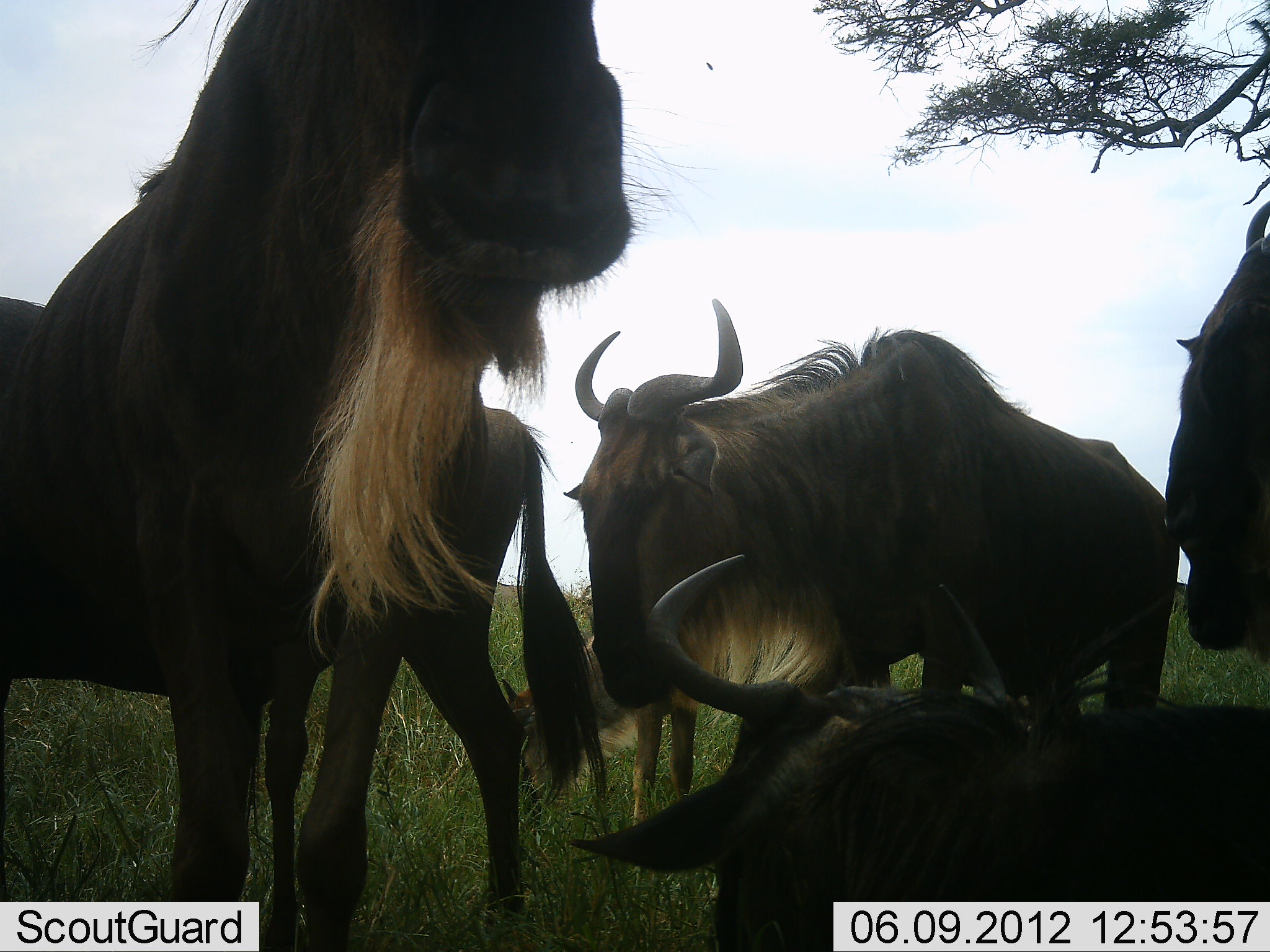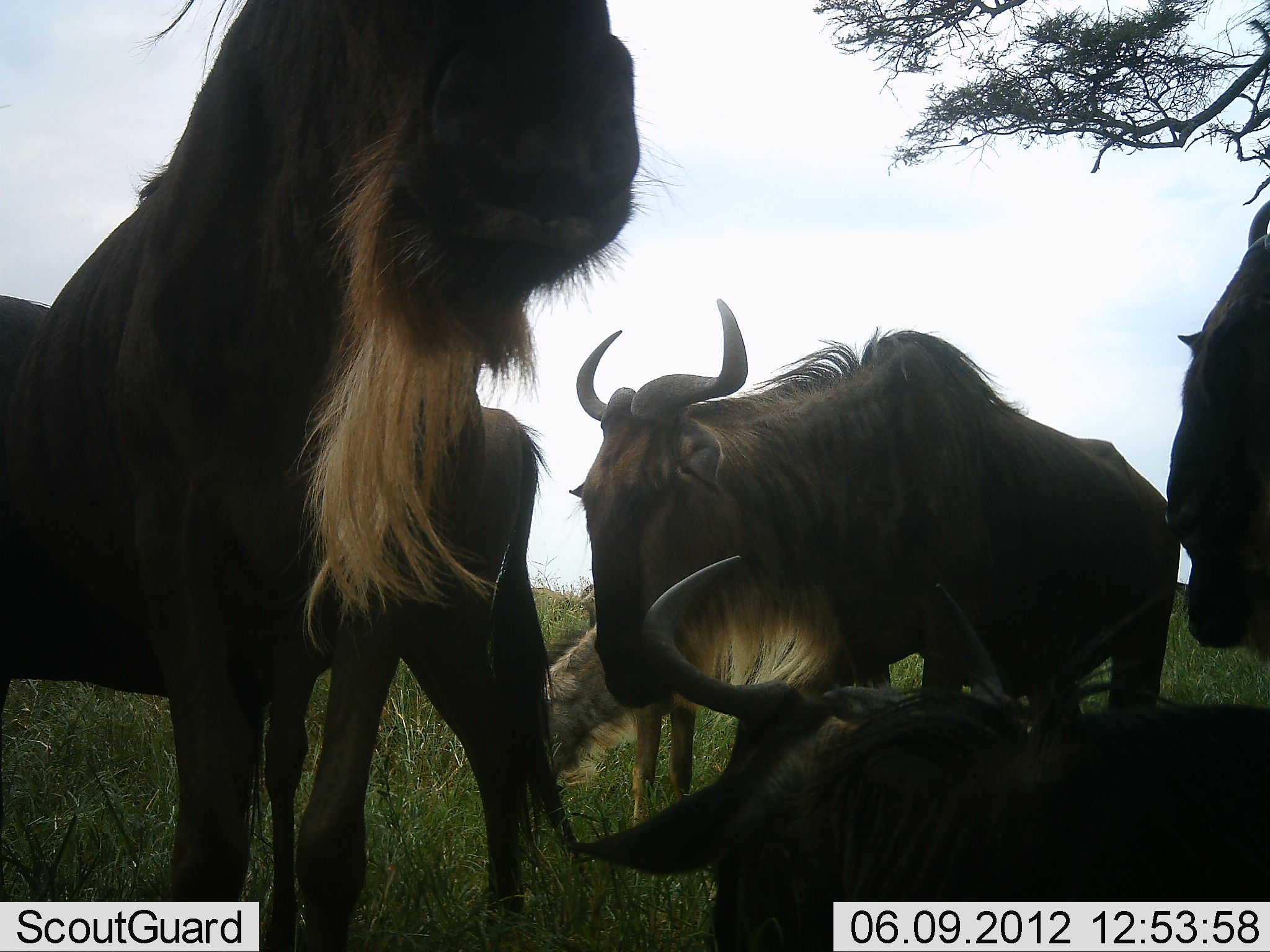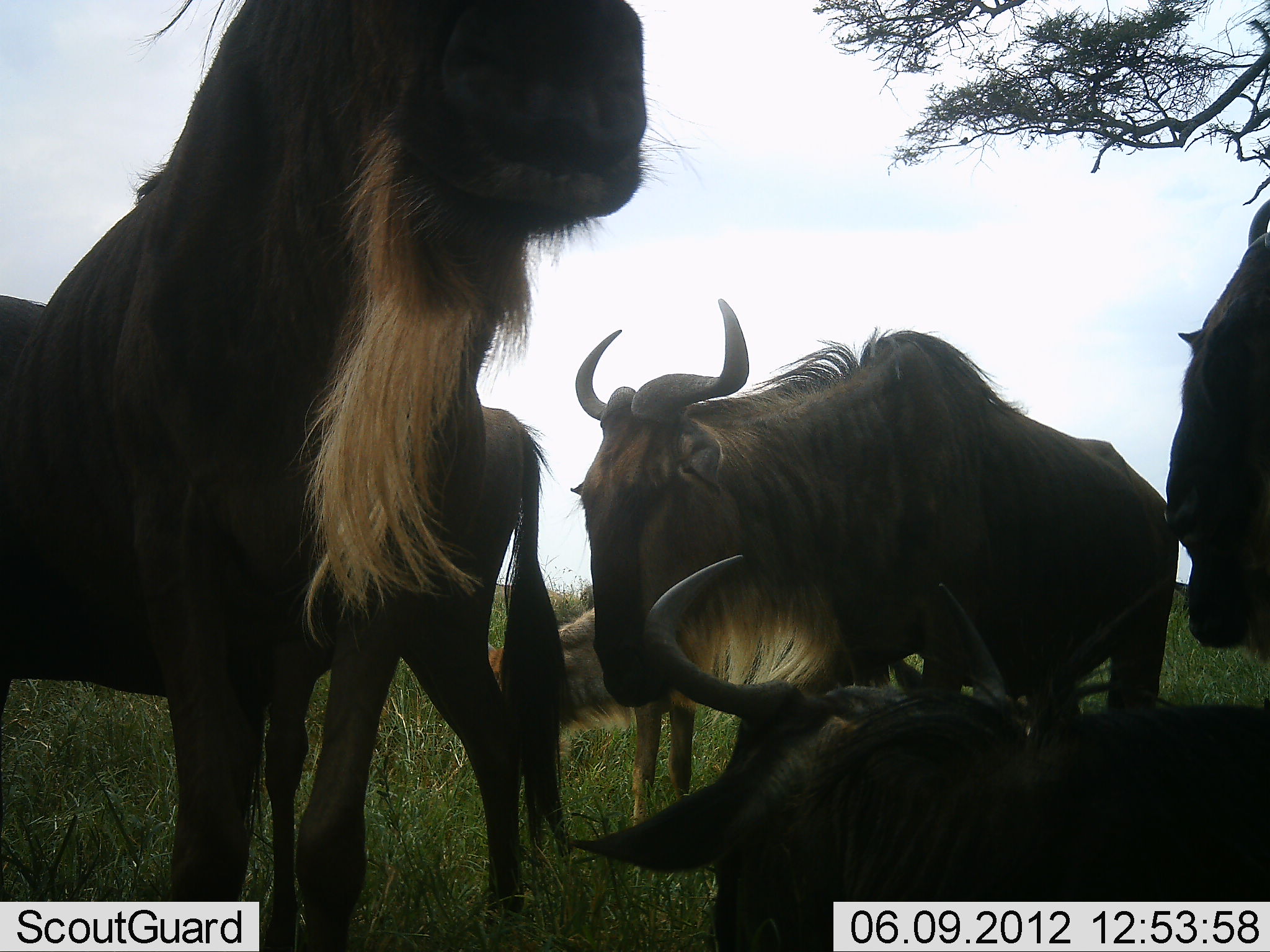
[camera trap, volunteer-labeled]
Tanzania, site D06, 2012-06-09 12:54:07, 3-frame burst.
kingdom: Animalia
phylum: Chordata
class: Mammalia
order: Artiodactyla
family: Bovidae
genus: Connochaetes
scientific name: Connochaetes taurinus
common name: blue wildebeest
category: wildebeest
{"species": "wildebeest (blue wildebeest) (Connochaetes taurinus)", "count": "6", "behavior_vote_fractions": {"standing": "70%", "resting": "90%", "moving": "10%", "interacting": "20%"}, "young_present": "40%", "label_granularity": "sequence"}